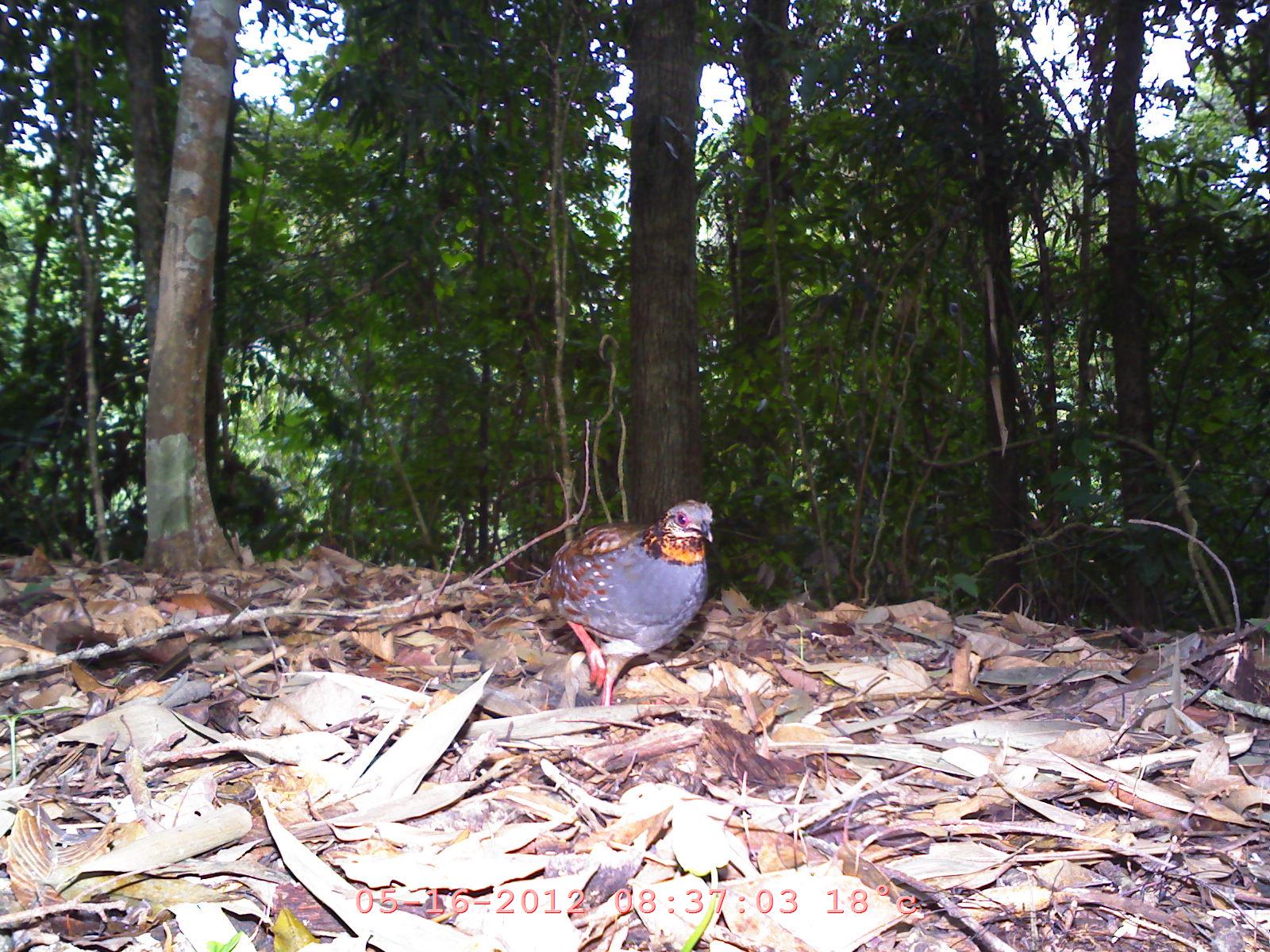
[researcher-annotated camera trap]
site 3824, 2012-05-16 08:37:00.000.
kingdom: Animalia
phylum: Chordata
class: Aves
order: Galliformes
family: Phasianidae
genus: Arborophila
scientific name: Arborophila rufogularis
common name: rufous-throated partridge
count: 1